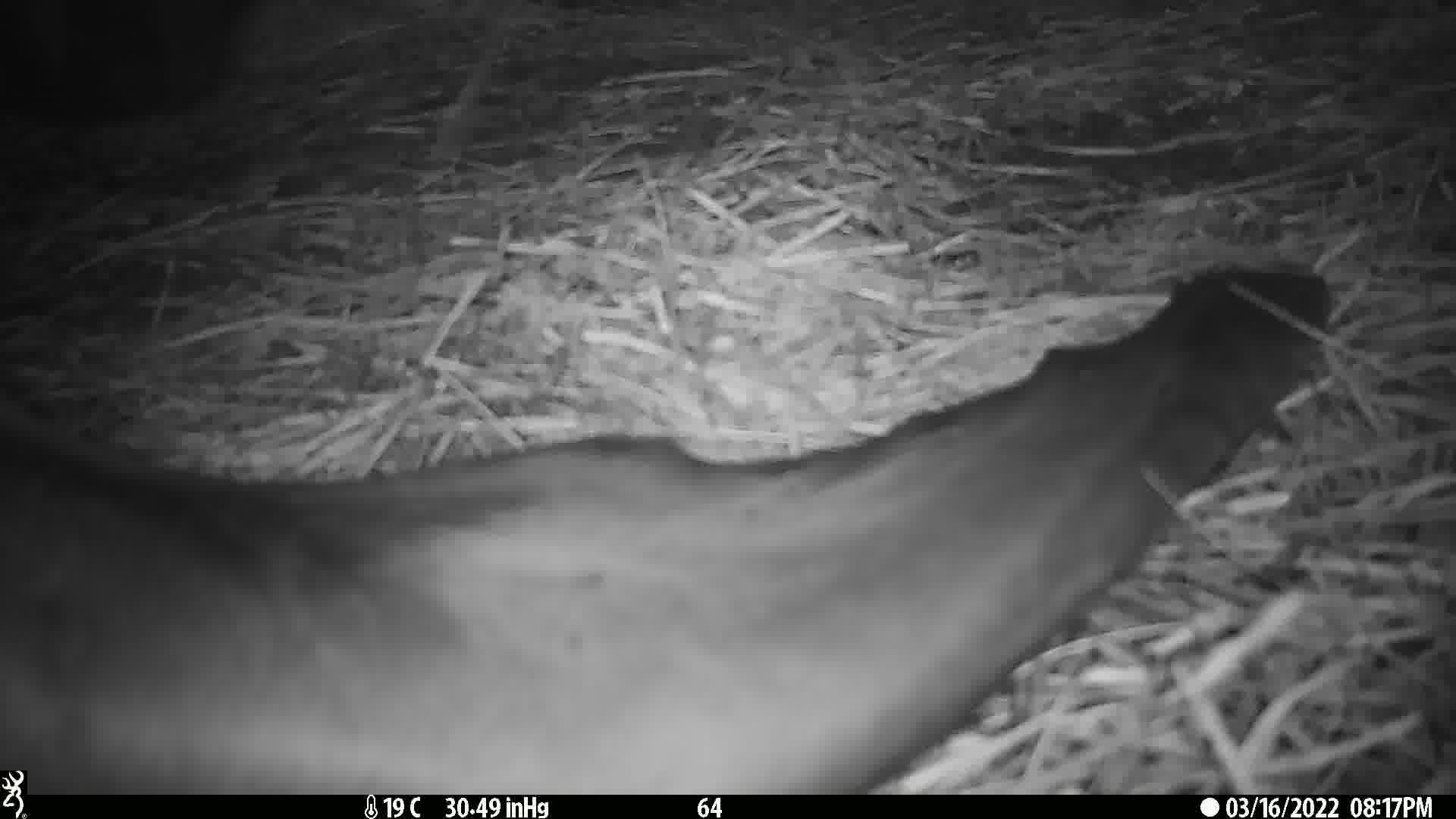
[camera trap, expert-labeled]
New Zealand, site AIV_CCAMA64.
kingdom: Animalia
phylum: Chordata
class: Mammalia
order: Carnivora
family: Otariidae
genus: Phocarctos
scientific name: Phocarctos hookeri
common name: new zealand sea lion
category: sealion